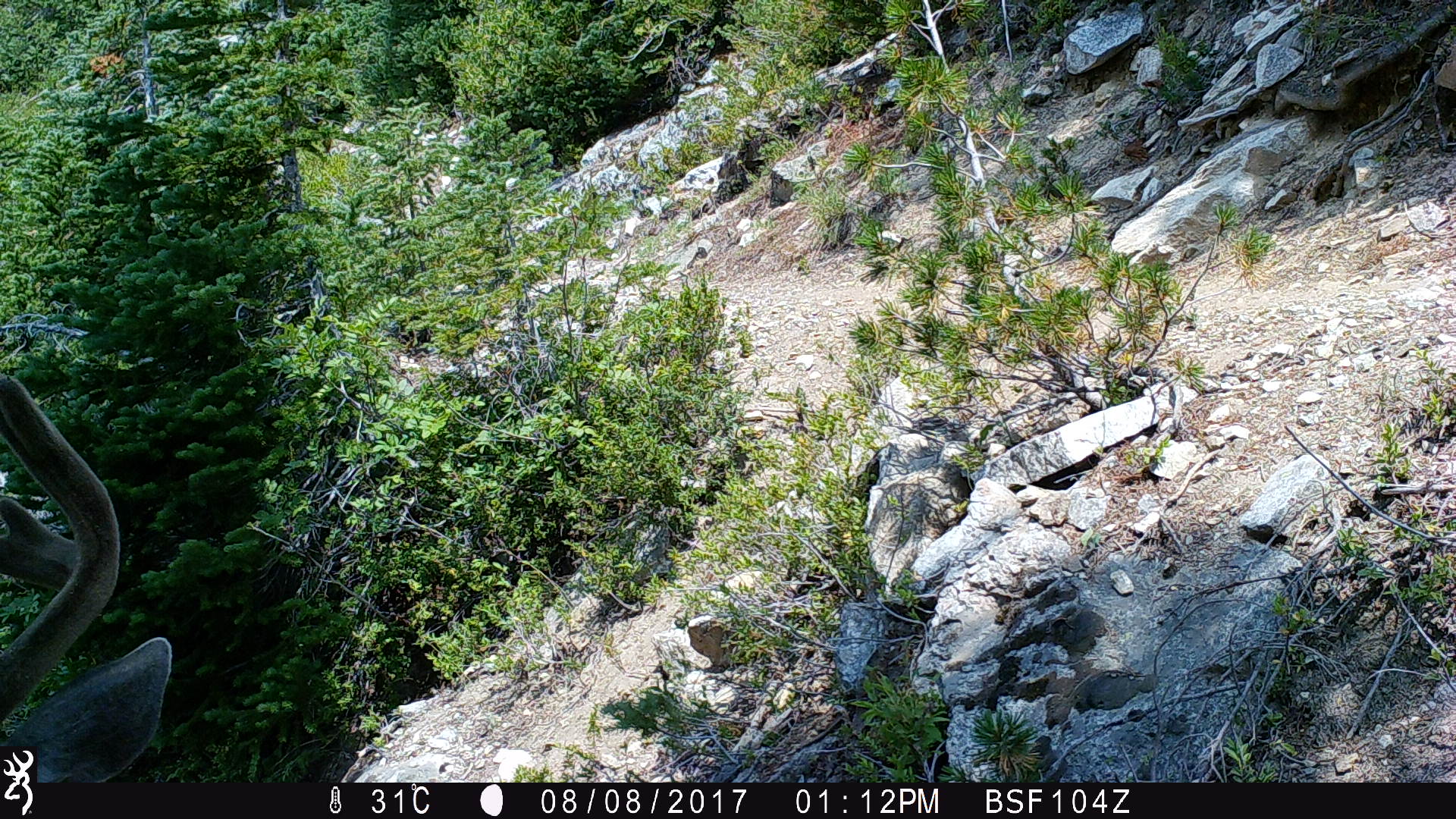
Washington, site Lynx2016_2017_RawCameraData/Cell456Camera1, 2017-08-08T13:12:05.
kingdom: Animalia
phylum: Chordata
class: Mammalia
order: Artiodactyla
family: Cervidae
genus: Odocoileus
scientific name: Odocoileus hemionus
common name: mule deer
Odocoileus hemionus (mule deer). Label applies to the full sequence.